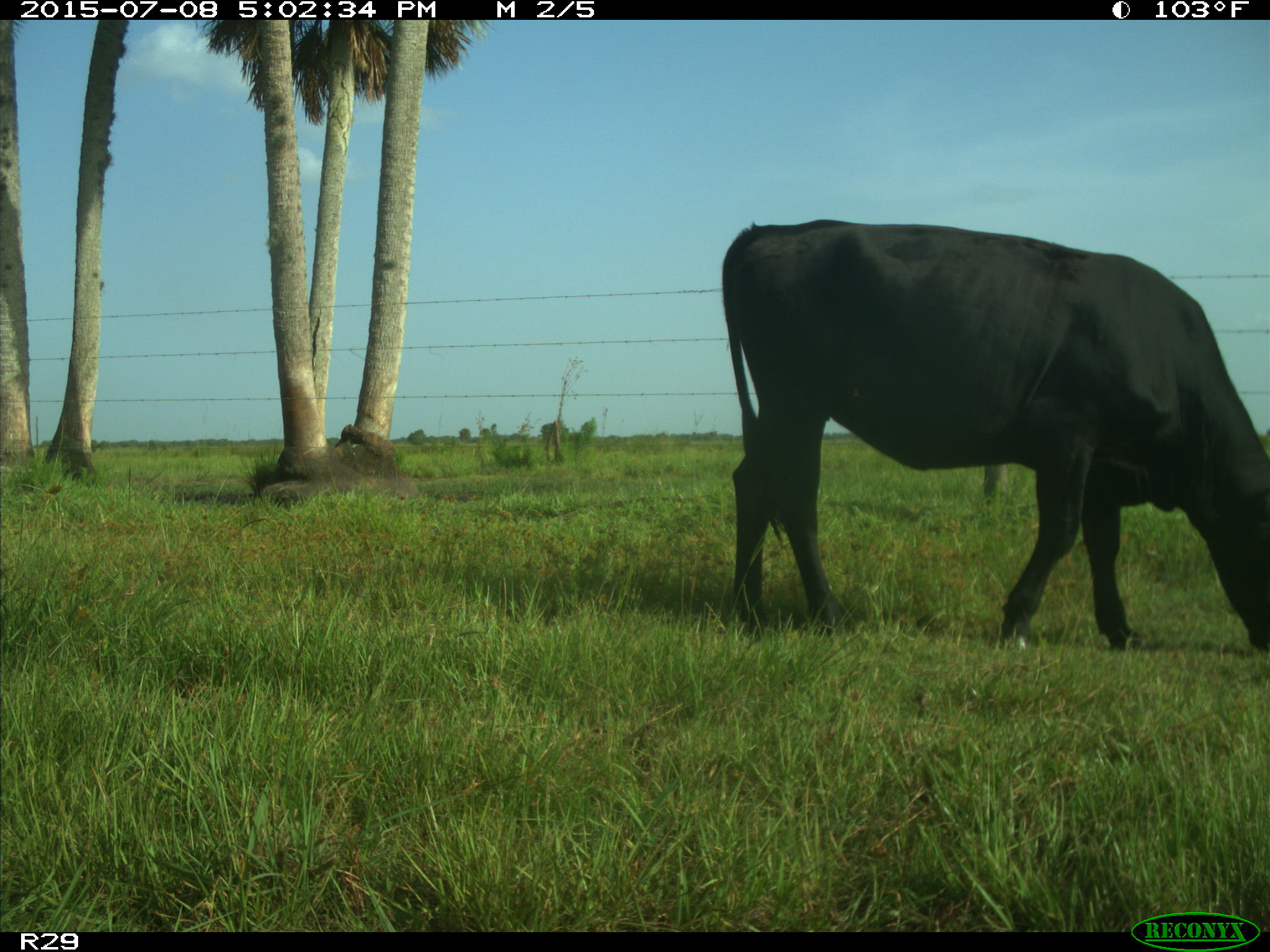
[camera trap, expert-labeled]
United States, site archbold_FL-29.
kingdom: Animalia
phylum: Chordata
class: Mammalia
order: Artiodactyla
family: Bovidae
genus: Bos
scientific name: Bos taurus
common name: domestic cow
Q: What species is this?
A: Bos taurus (domestic cow).